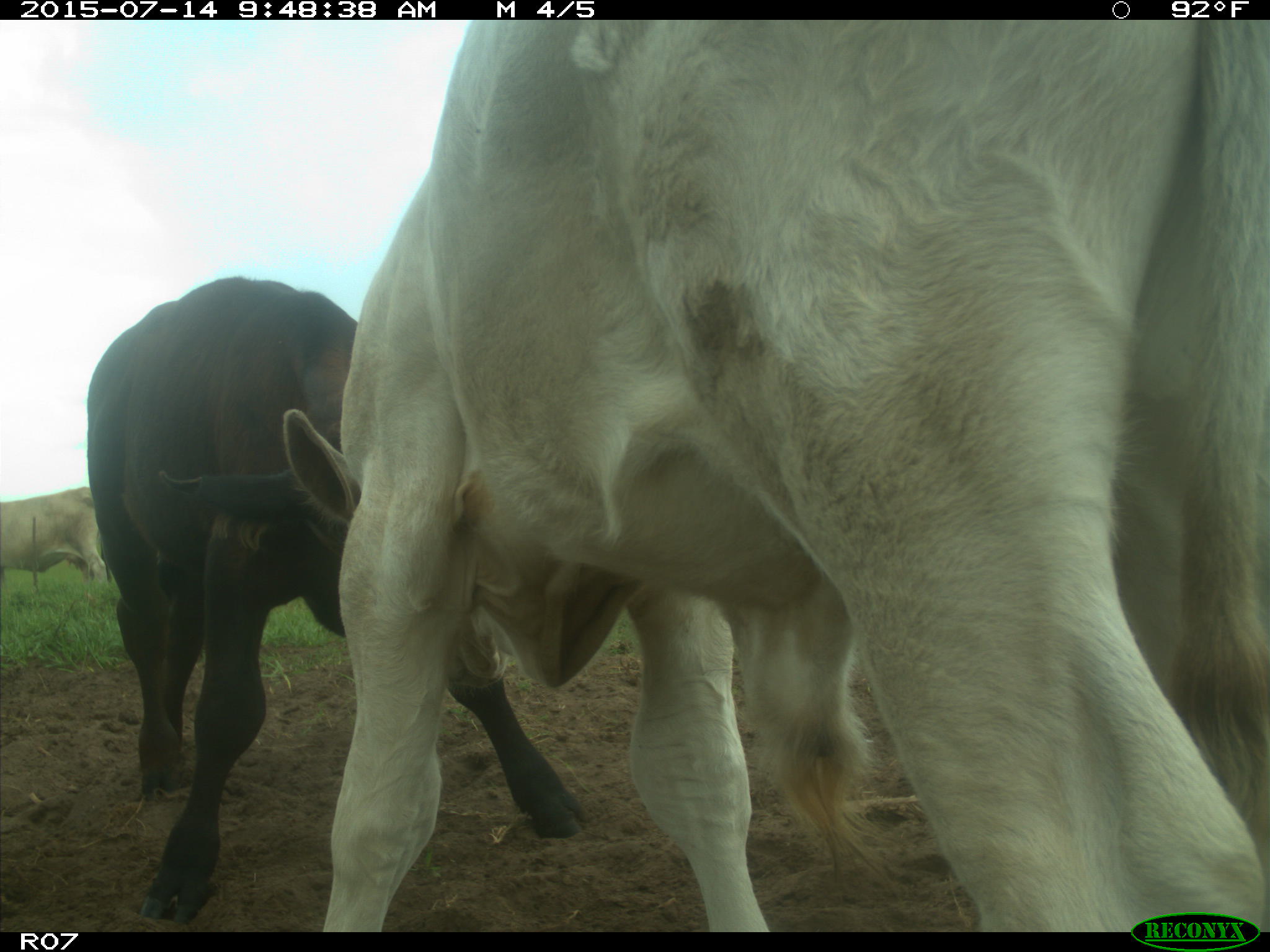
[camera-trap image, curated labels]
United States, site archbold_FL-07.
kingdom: Animalia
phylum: Chordata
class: Mammalia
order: Artiodactyla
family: Bovidae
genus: Bos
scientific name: Bos taurus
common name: domestic cow